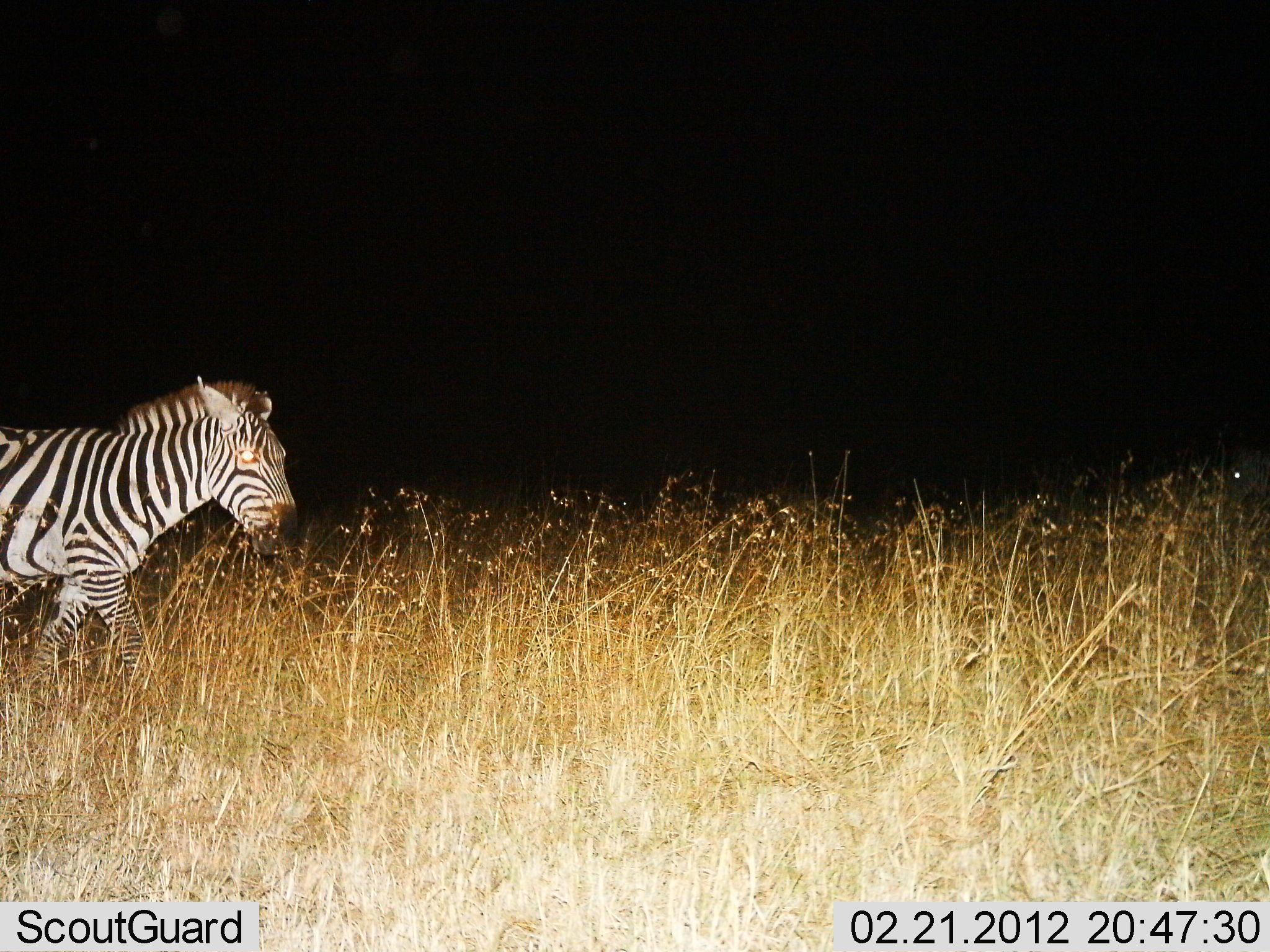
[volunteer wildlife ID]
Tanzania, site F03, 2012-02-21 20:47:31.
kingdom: Animalia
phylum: Chordata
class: Mammalia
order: Perissodactyla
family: Equidae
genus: Equus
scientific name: Equus quagga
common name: plains zebra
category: zebra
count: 1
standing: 12%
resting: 0%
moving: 88%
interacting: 0%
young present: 0%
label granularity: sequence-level